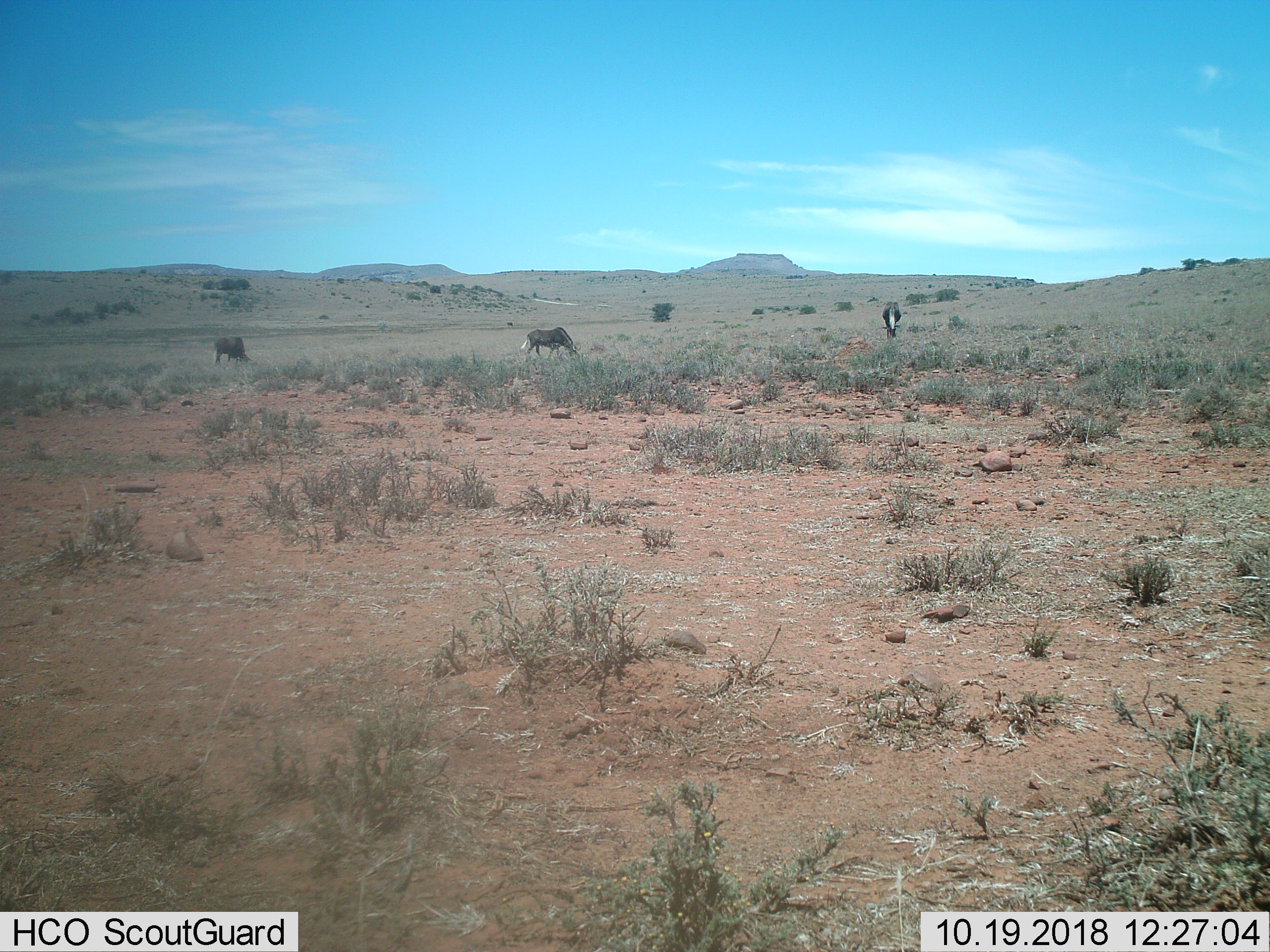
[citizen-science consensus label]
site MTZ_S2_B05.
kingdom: Animalia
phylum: Chordata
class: Mammalia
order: Artiodactyla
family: Bovidae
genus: Connochaetes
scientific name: Connochaetes gnou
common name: black wildebeest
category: wildebeestblack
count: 3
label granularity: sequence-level